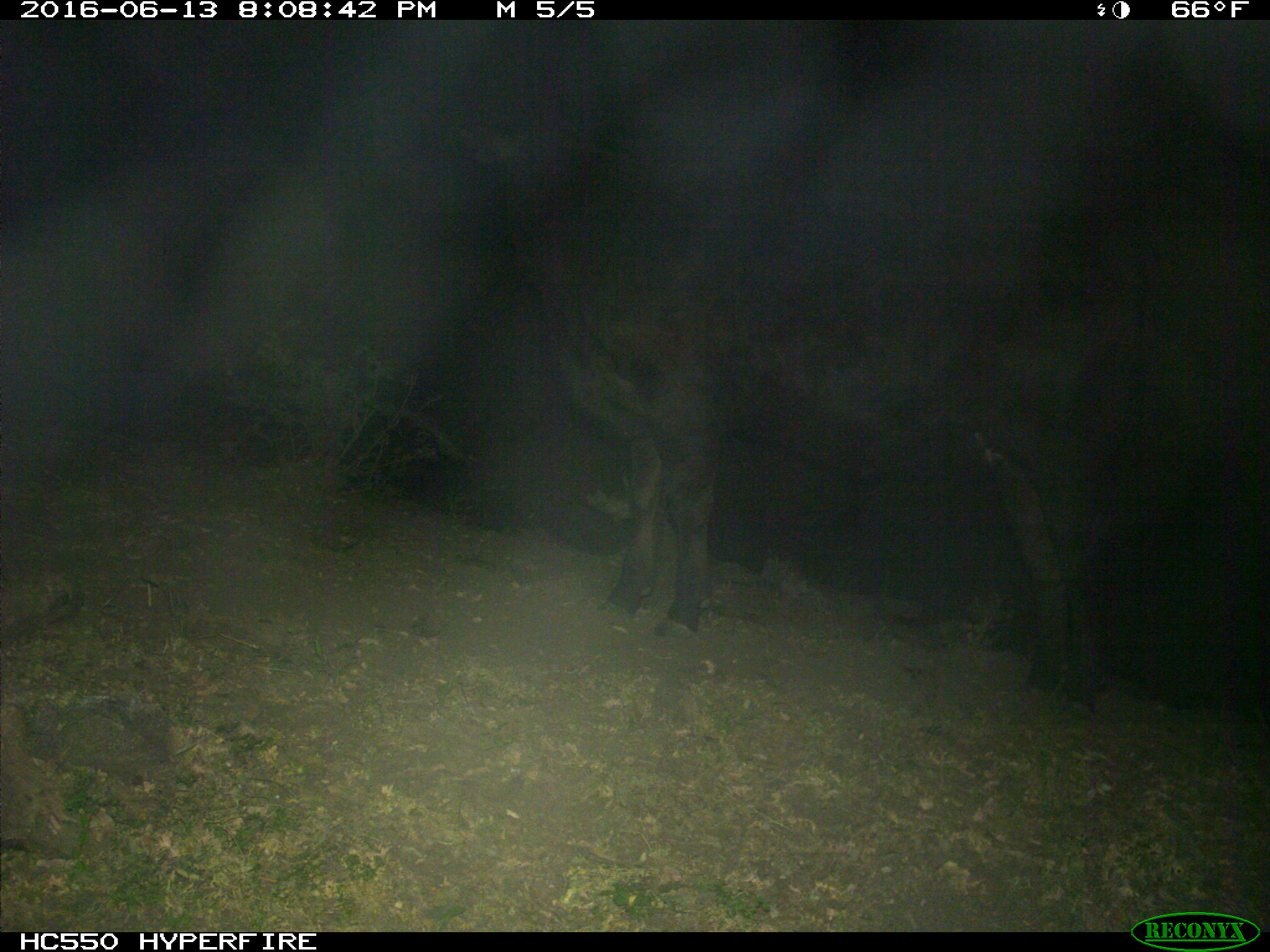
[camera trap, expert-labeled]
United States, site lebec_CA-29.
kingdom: Animalia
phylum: Chordata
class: Mammalia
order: Artiodactyla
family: Bovidae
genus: Bos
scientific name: Bos taurus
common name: domestic cow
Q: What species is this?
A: Bos taurus (domestic cow).